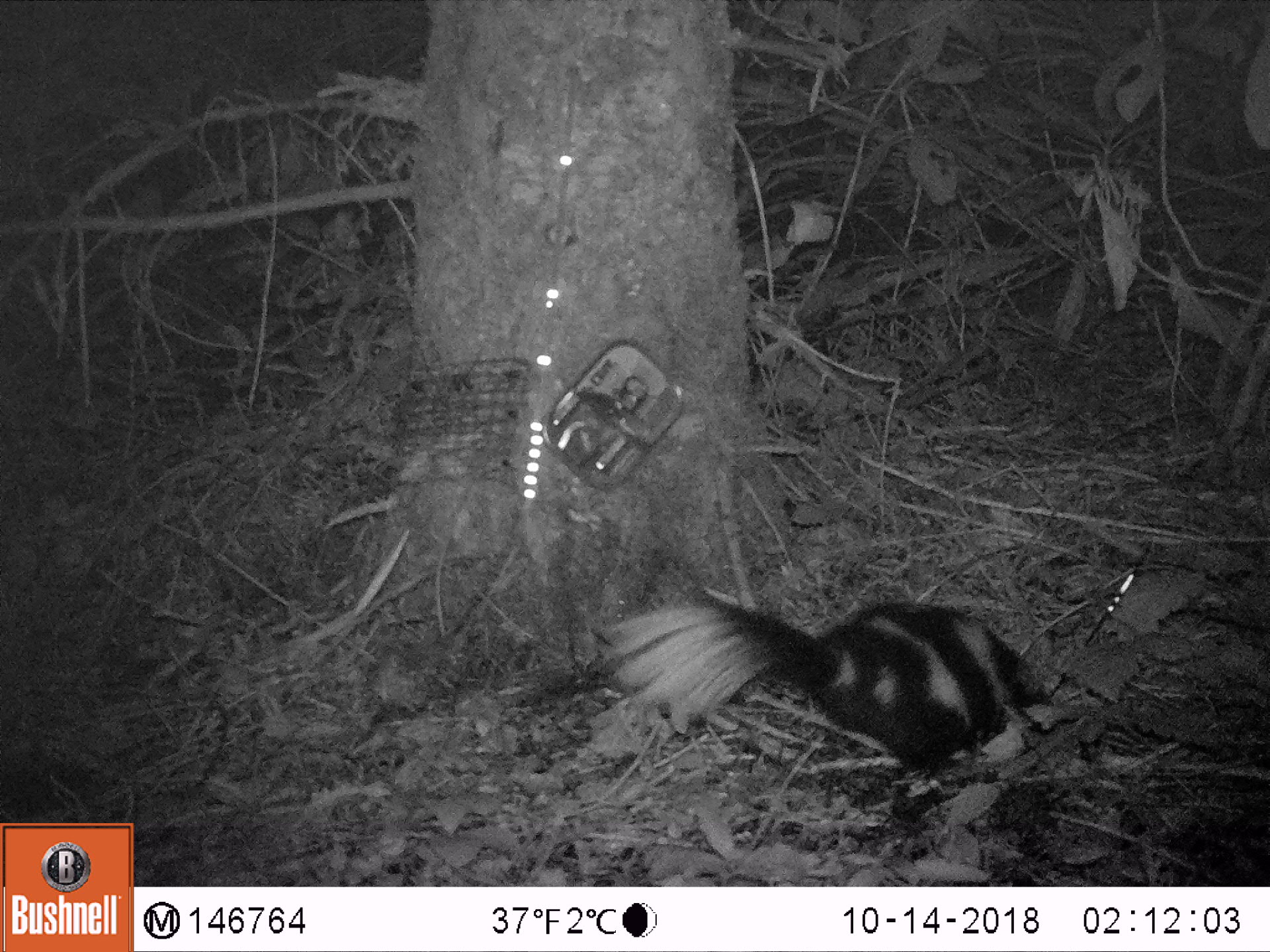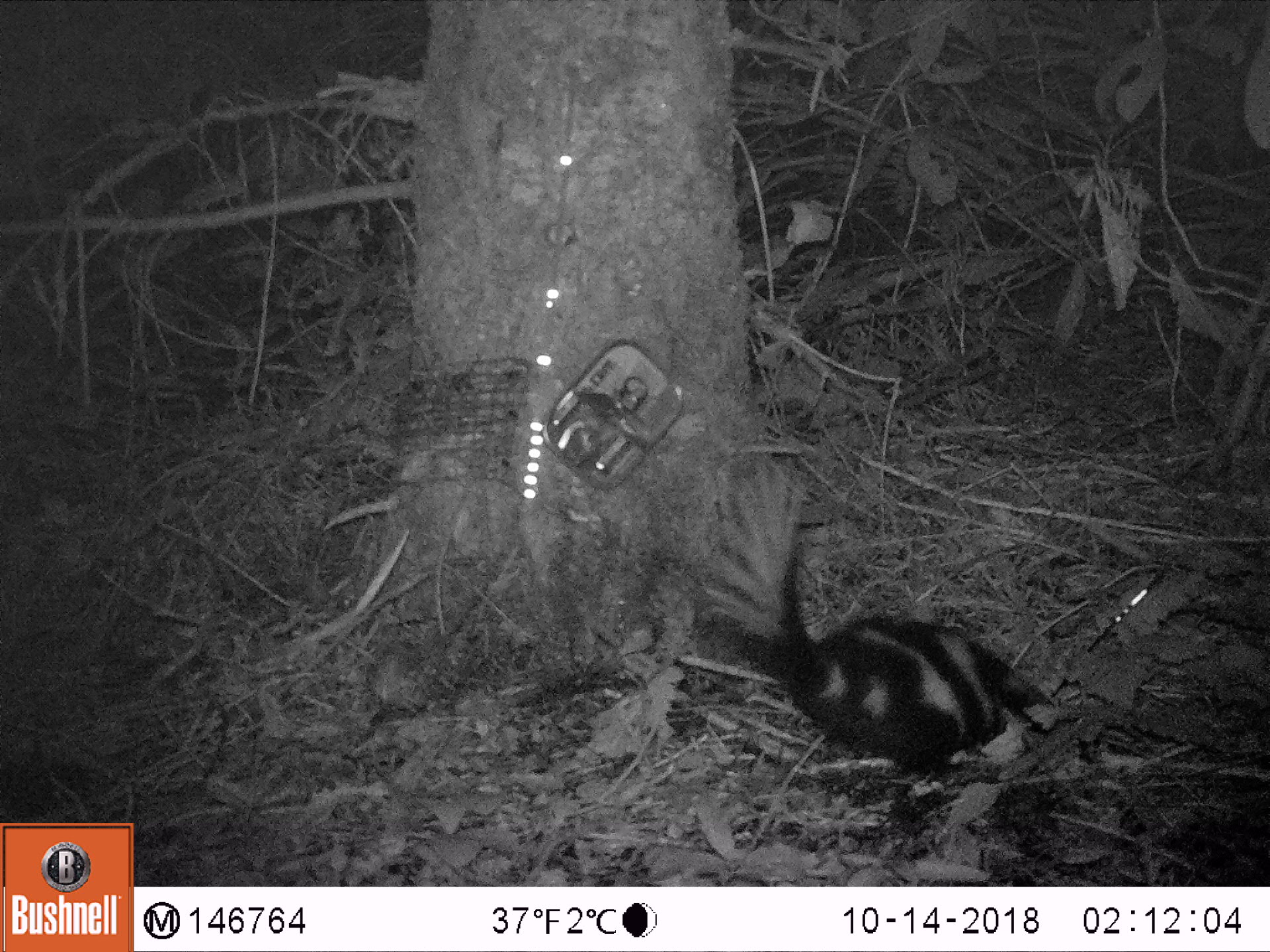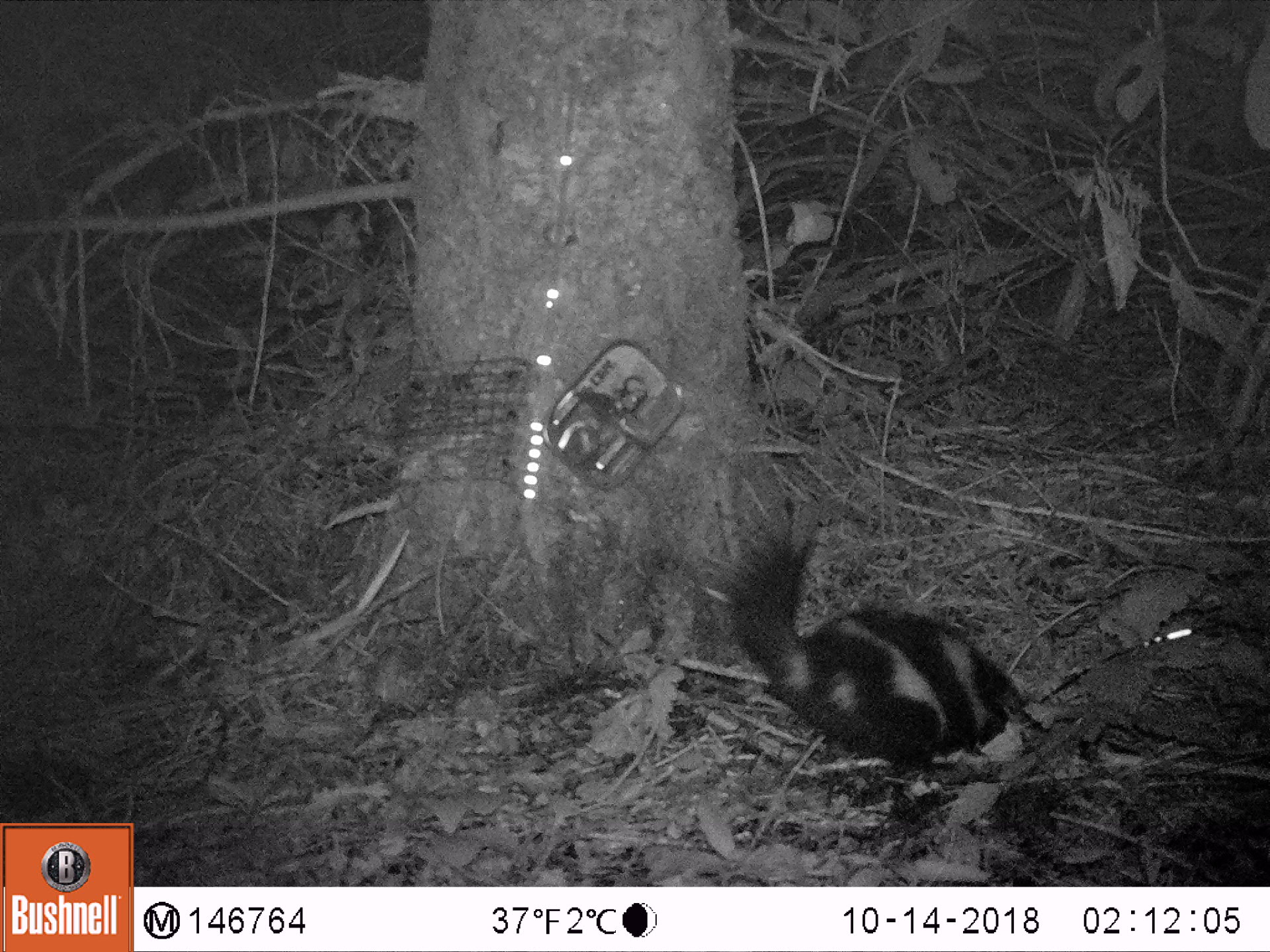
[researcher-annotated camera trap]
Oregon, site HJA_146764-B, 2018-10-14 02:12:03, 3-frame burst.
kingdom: Animalia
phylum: Chordata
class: Mammalia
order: Carnivora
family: Mephitidae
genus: Spilogale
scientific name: Spilogale gracilis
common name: western spotted skunk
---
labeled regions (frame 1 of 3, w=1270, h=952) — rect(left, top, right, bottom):
western spotted skunk: rect(578, 574, 1061, 807)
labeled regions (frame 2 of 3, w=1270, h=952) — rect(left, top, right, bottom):
western spotted skunk: rect(665, 434, 1091, 780)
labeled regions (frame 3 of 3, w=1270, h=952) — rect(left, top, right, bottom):
western spotted skunk: rect(646, 438, 1064, 795)